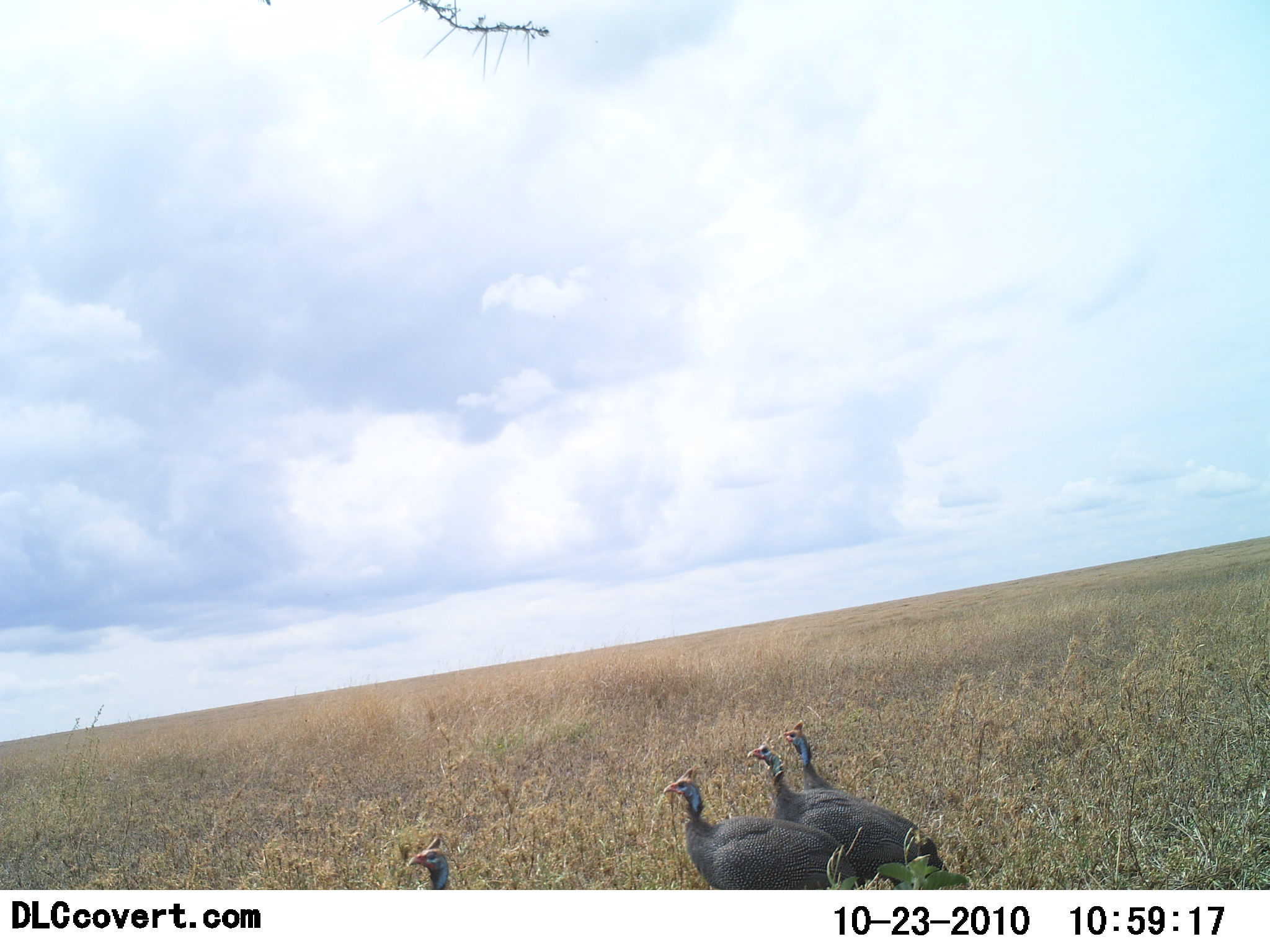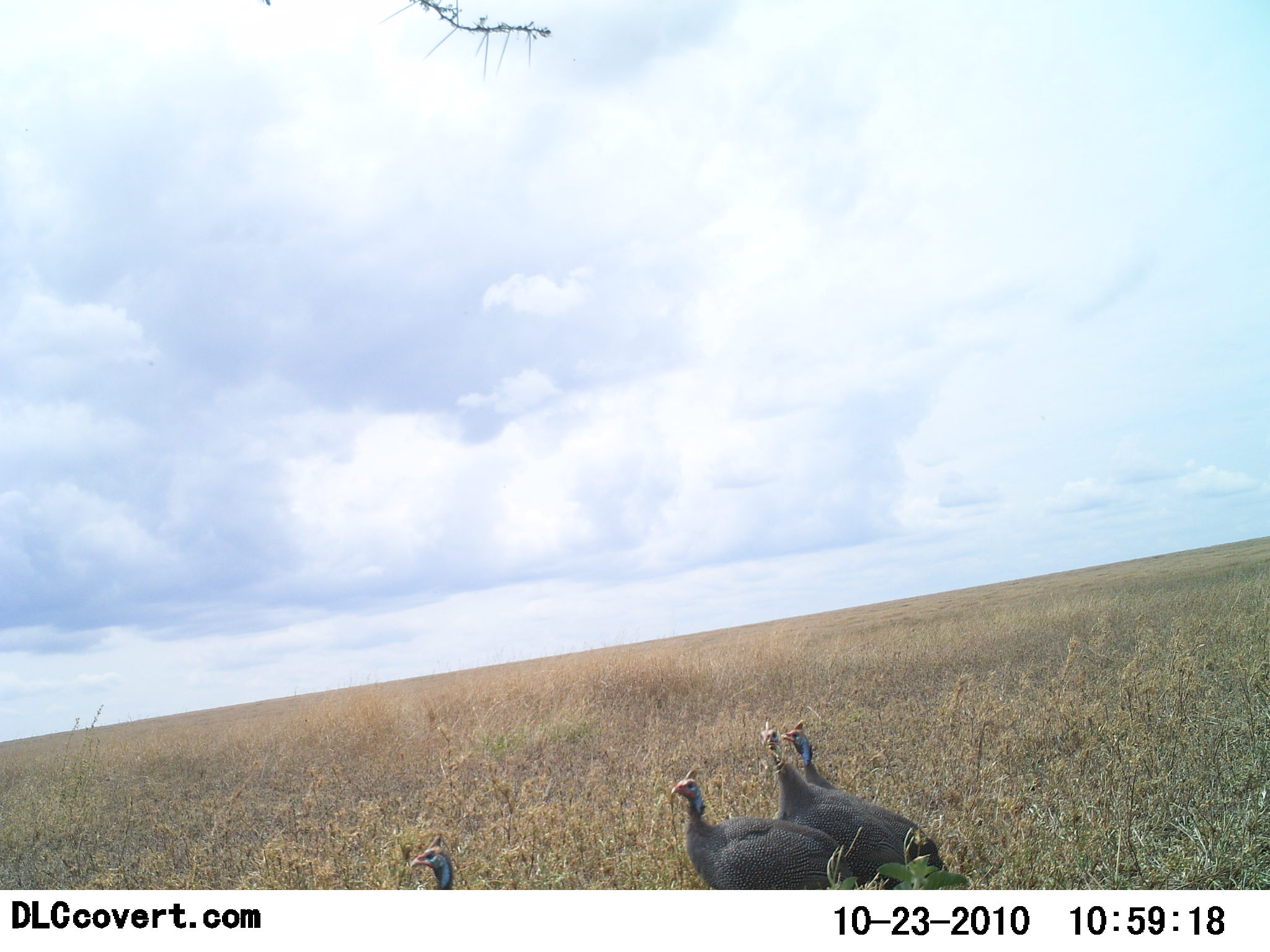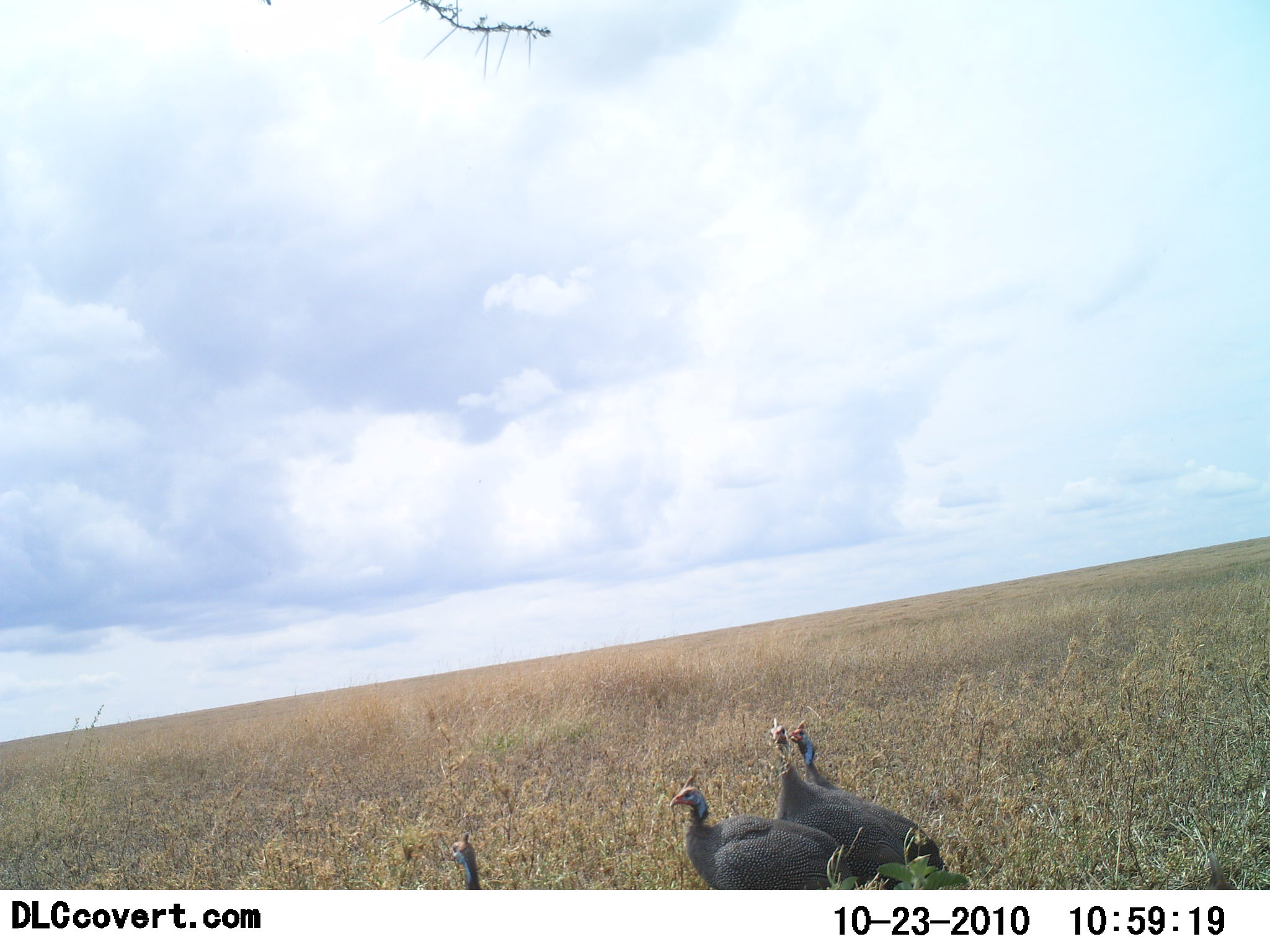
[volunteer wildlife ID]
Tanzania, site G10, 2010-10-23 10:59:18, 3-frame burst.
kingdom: Animalia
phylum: Chordata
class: Aves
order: Galliformes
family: Numididae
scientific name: Numididae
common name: guinea fowl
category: guineafowl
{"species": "guineafowl (guinea fowl) (Numididae)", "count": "4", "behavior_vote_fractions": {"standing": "82%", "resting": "6%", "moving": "24%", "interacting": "6%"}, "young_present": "0%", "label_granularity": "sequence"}